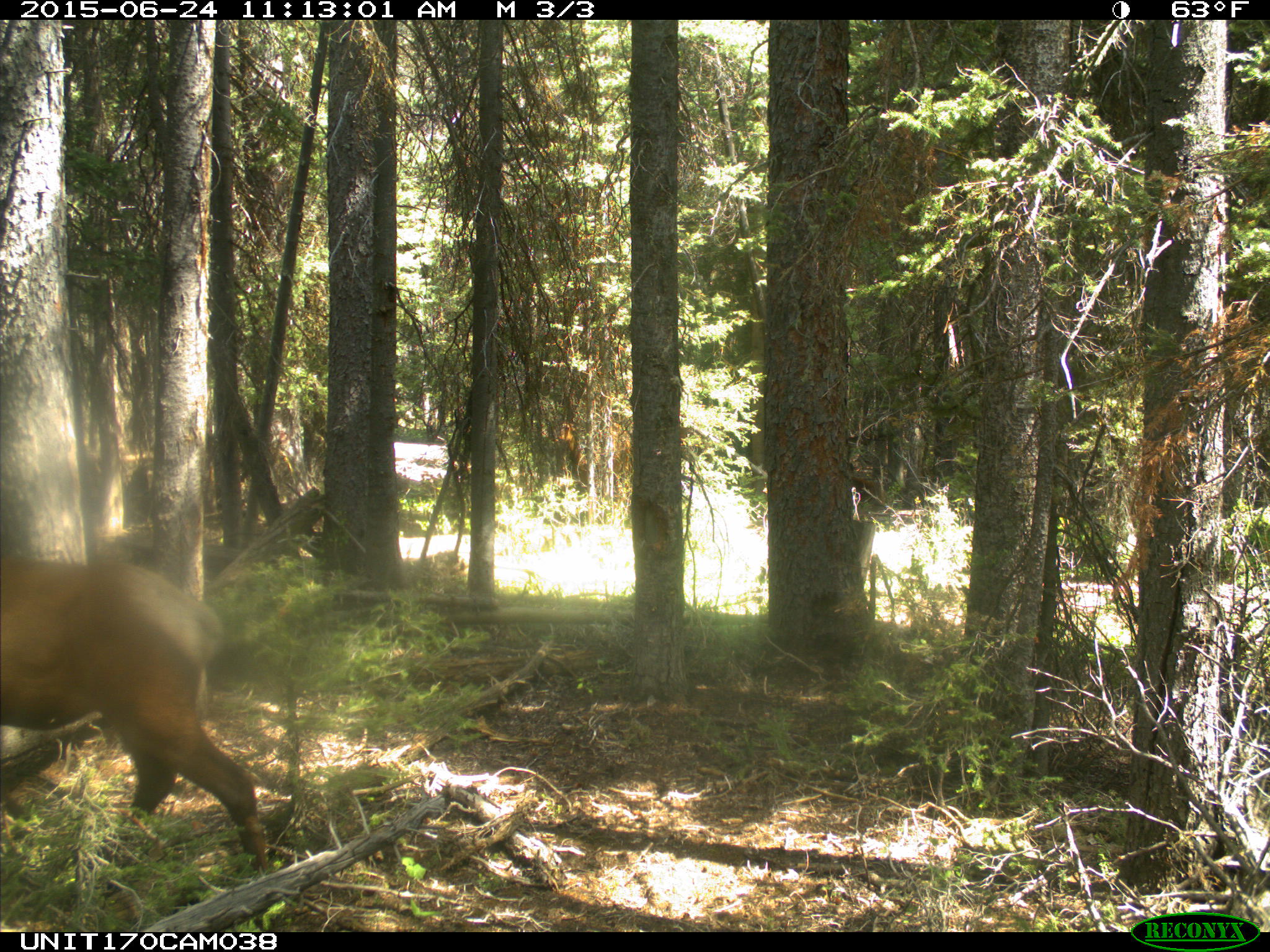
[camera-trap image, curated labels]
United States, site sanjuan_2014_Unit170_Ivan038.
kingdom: Animalia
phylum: Chordata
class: Mammalia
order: Artiodactyla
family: Cervidae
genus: Cervus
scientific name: Cervus elaphus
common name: red deer